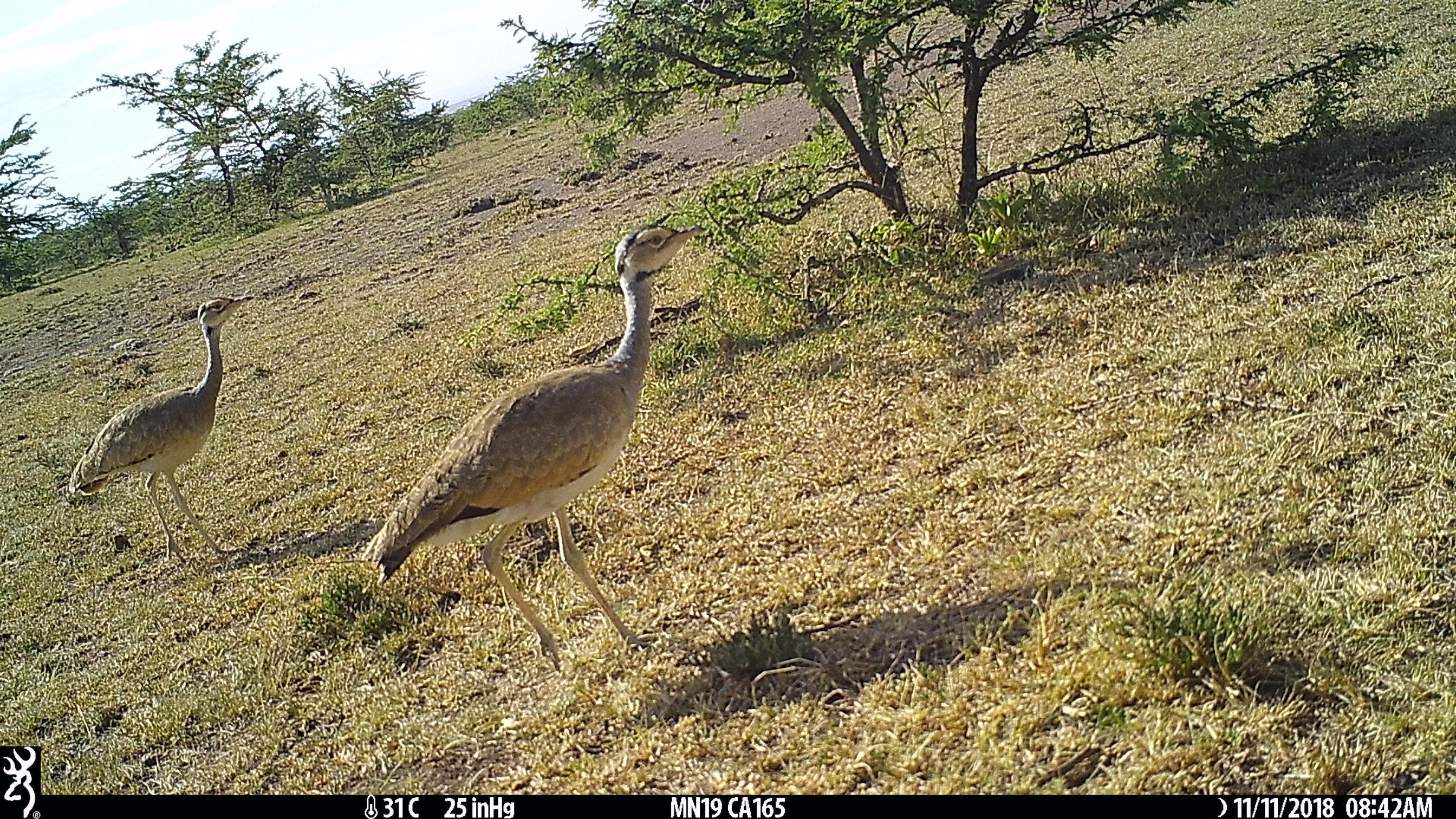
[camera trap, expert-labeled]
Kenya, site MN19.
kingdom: Animalia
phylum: Chordata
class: Aves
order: Otidiformes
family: Otididae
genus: Eupodotis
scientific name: Eupodotis senegalensis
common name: white-bellied bustard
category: bustard white bellied